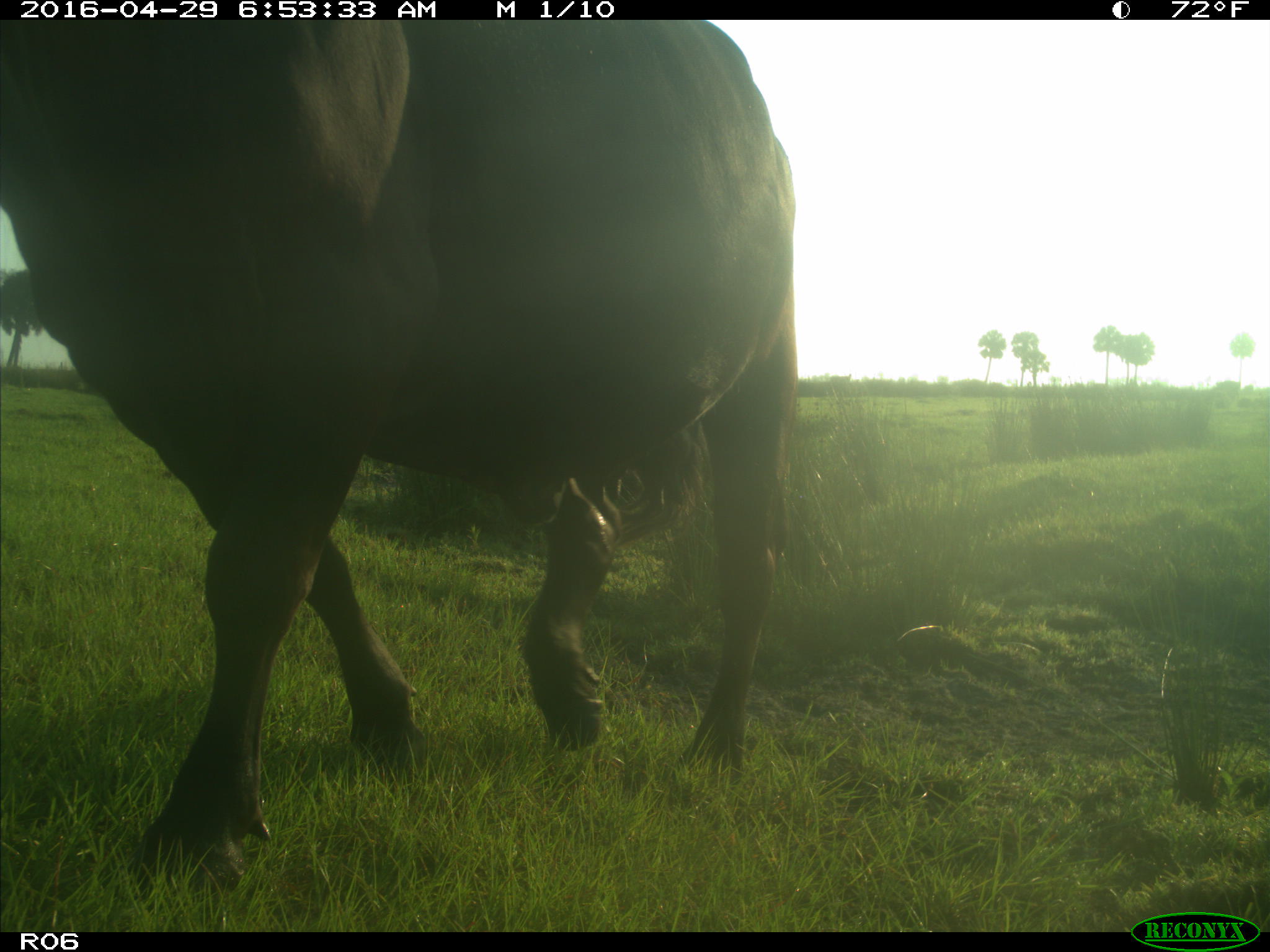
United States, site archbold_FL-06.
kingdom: Animalia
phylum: Chordata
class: Mammalia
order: Artiodactyla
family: Bovidae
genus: Bos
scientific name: Bos taurus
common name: domestic cow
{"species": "Bos taurus (domestic cow)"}